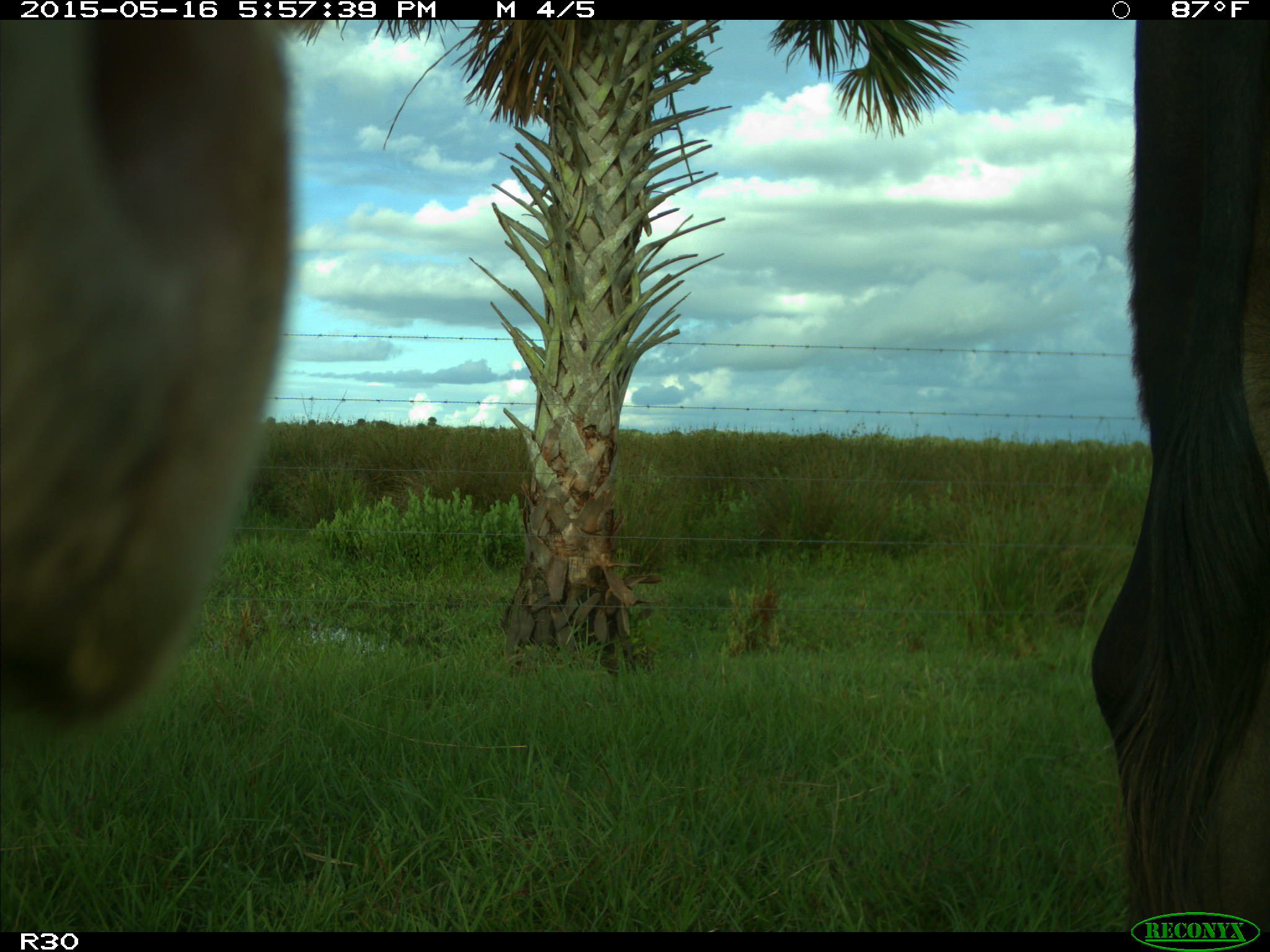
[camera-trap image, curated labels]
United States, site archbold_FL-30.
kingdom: Animalia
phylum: Chordata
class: Mammalia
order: Artiodactyla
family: Bovidae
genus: Bos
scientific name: Bos taurus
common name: domestic cow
Bos taurus (domestic cow).